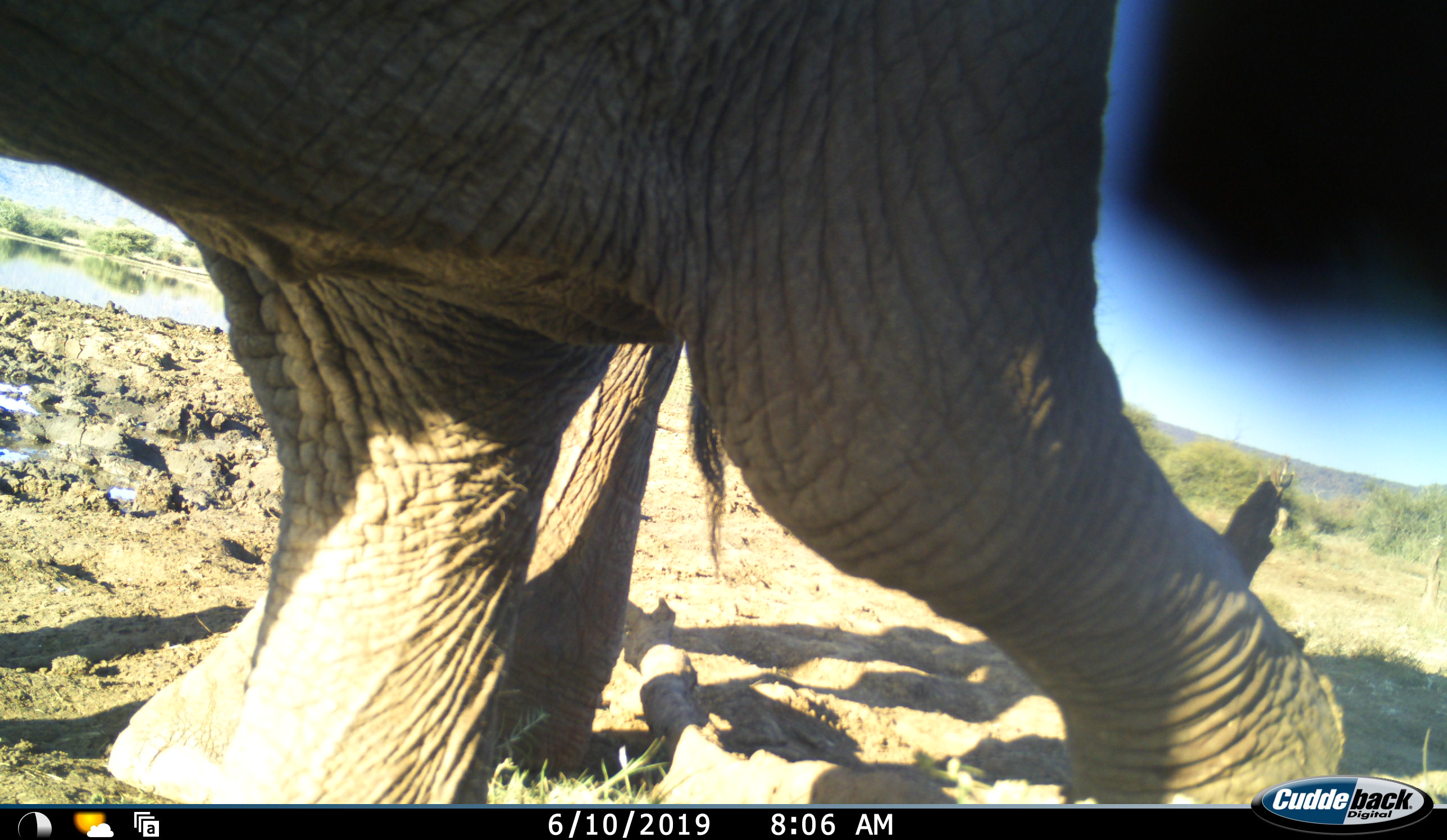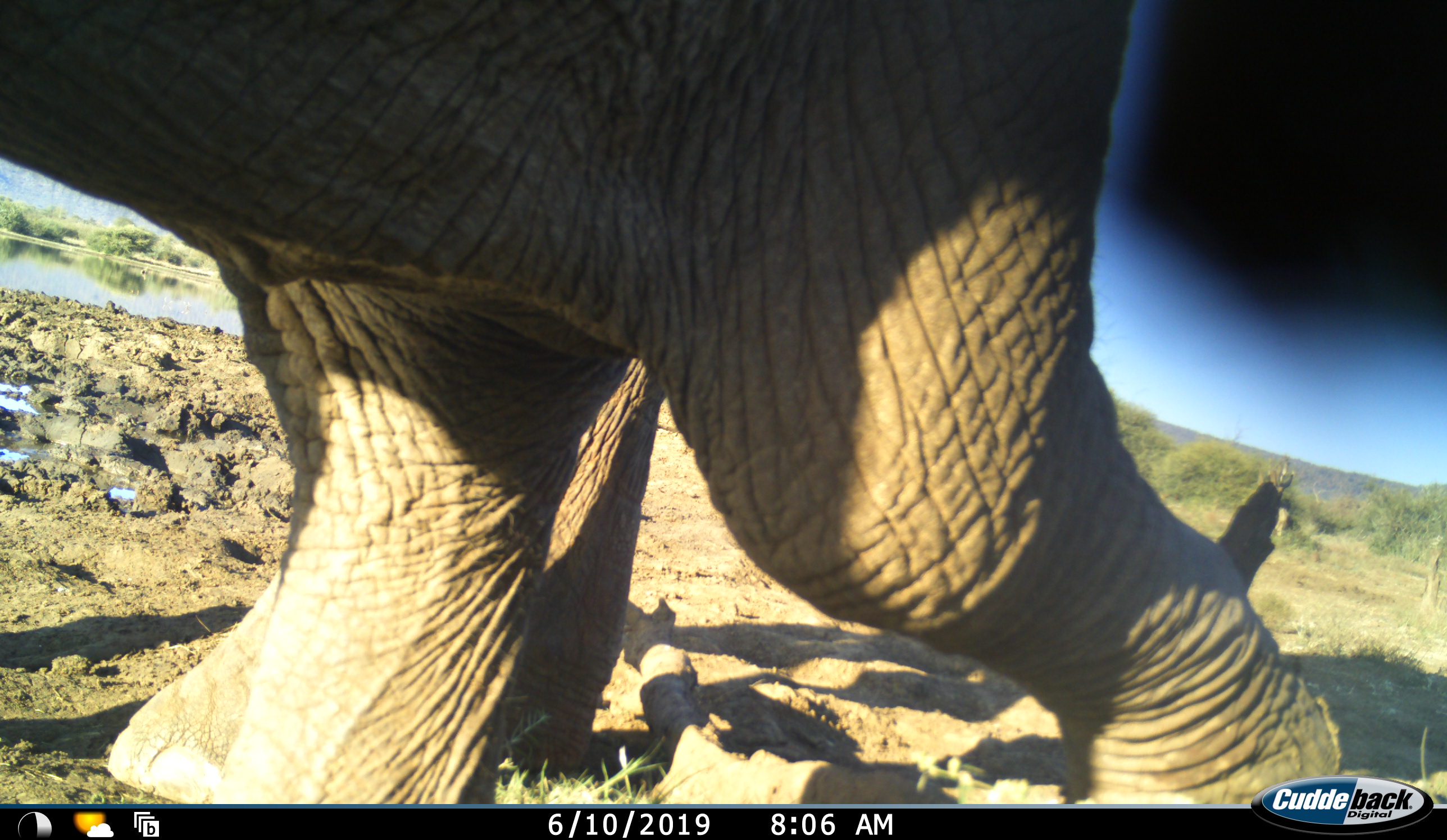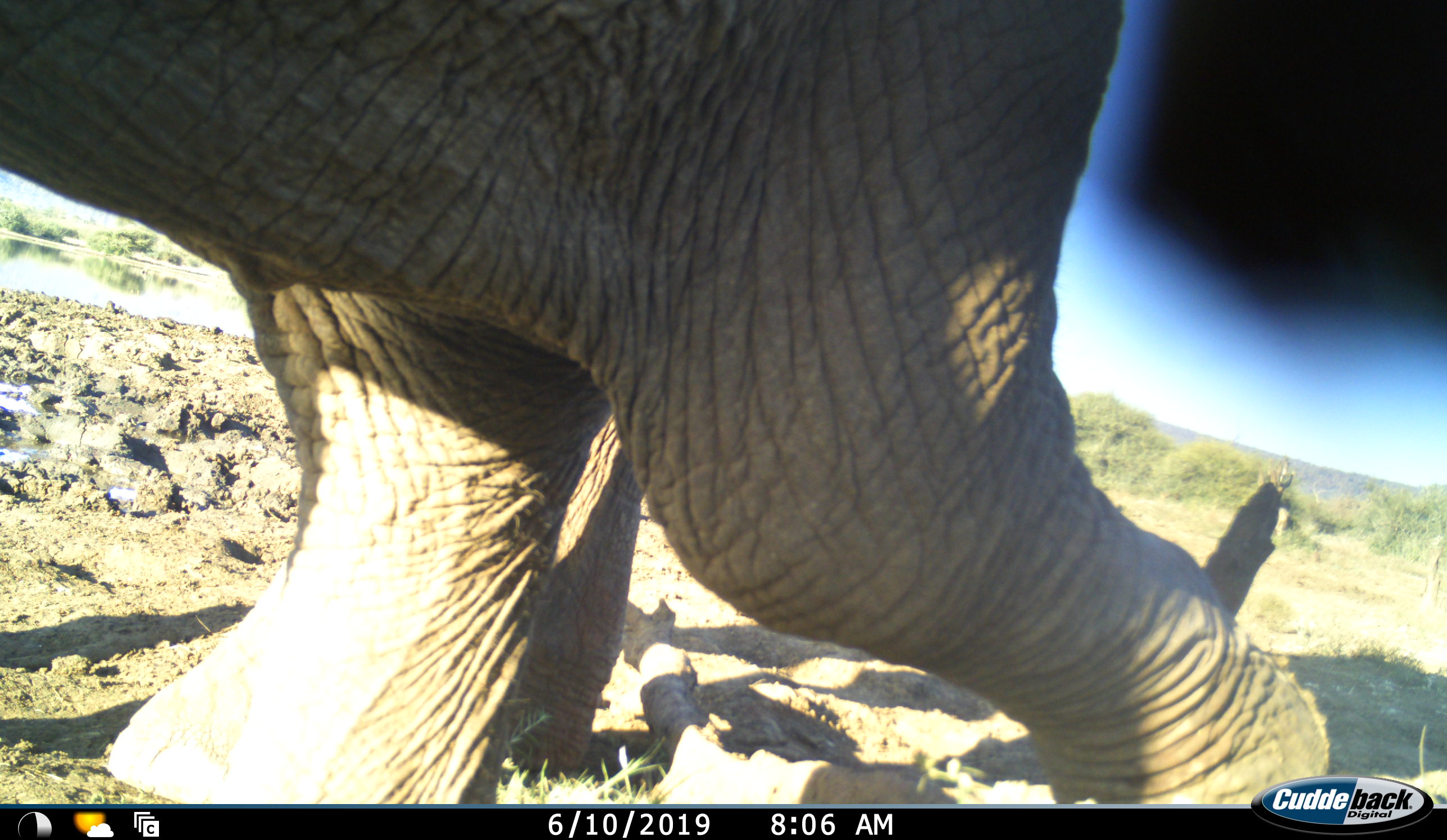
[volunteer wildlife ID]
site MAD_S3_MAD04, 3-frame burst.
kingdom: Animalia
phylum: Chordata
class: Mammalia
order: Proboscidea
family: Elephantidae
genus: Loxodonta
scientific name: Loxodonta africana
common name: african bush elephant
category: elephant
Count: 1.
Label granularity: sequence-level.